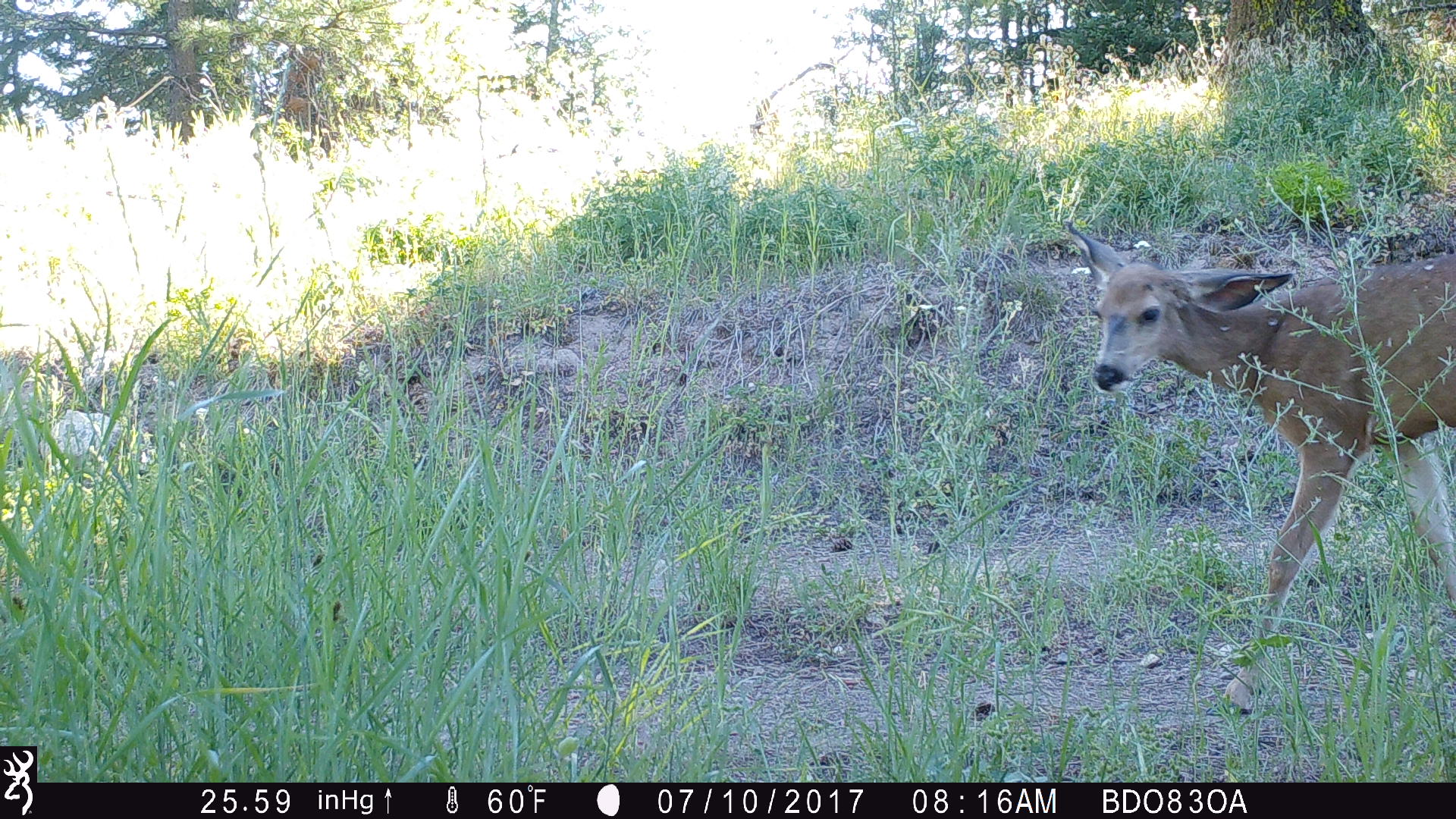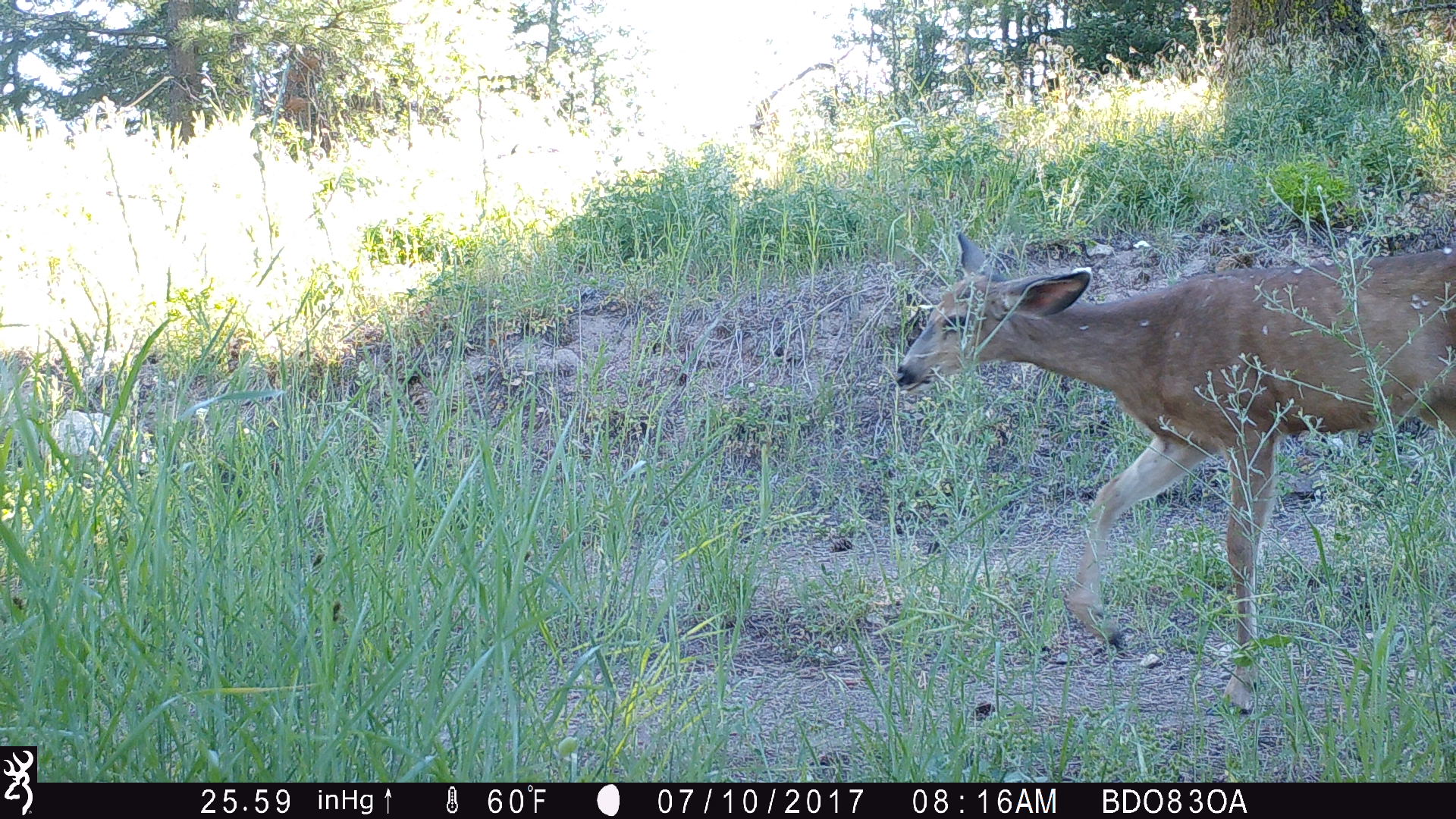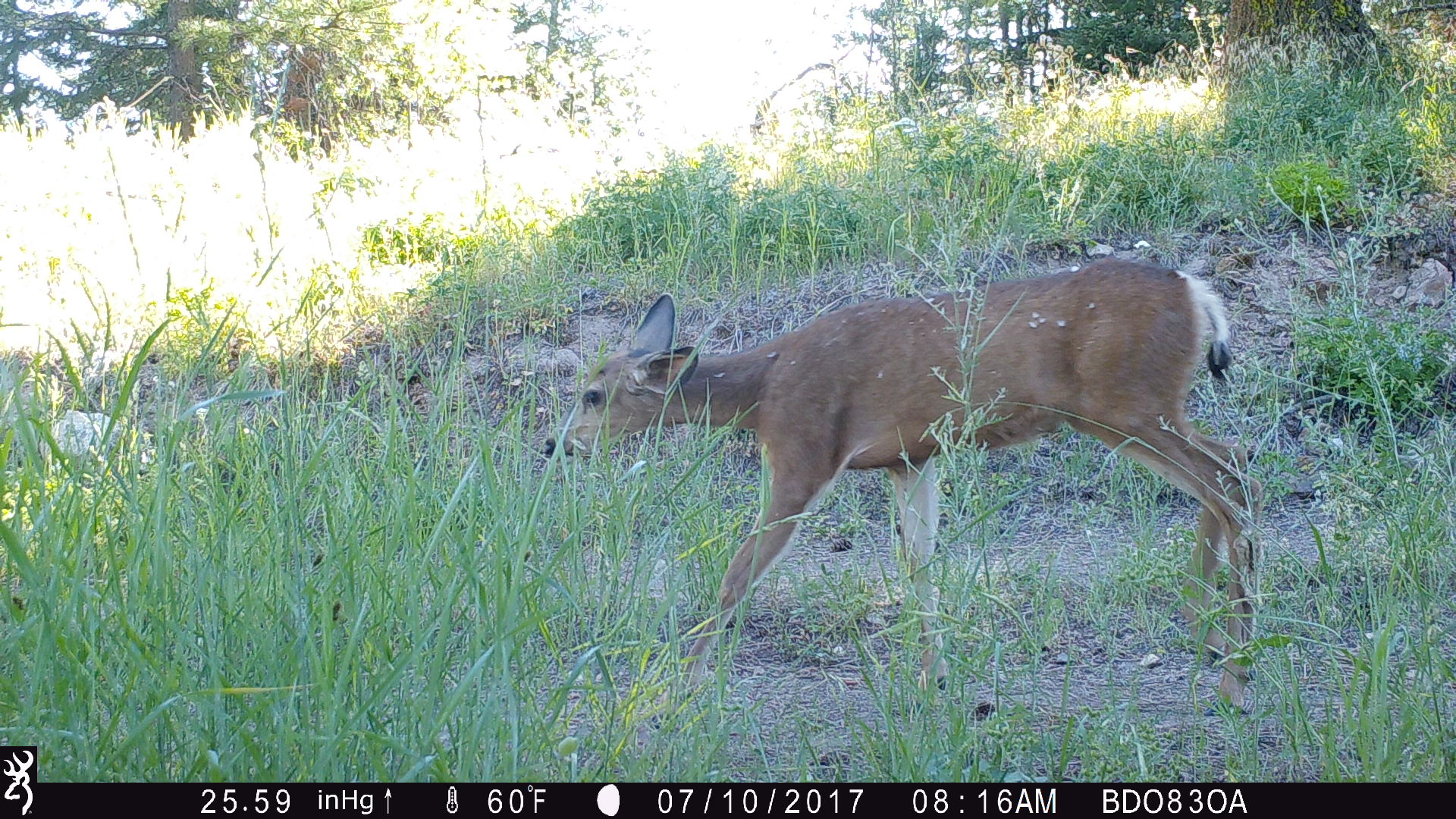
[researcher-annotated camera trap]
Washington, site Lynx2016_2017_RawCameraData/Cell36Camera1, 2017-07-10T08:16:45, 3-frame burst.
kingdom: Animalia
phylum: Chordata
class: Mammalia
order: Artiodactyla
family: Cervidae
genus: Odocoileus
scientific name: Odocoileus hemionus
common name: mule deer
Odocoileus hemionus (mule deer). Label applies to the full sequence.